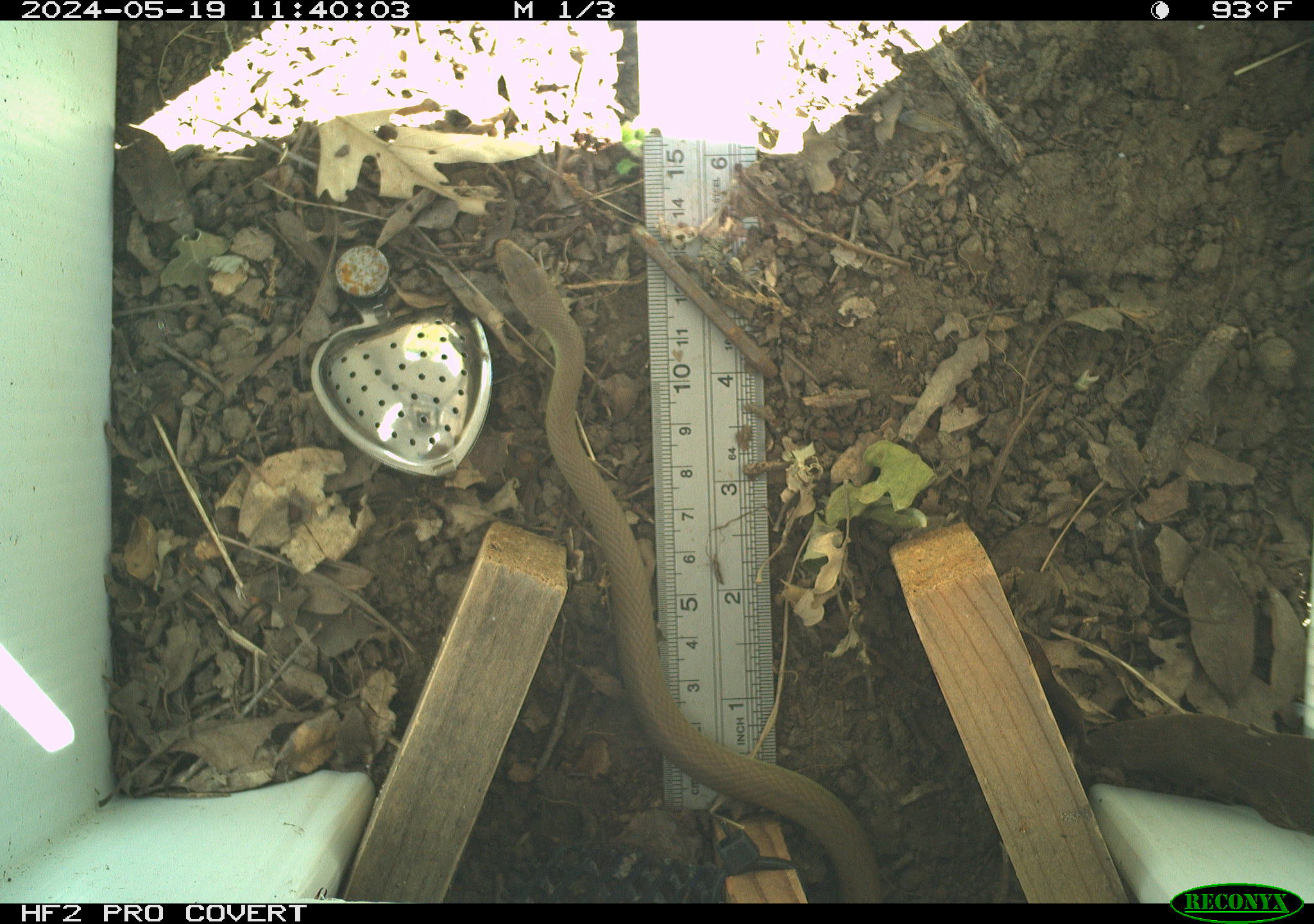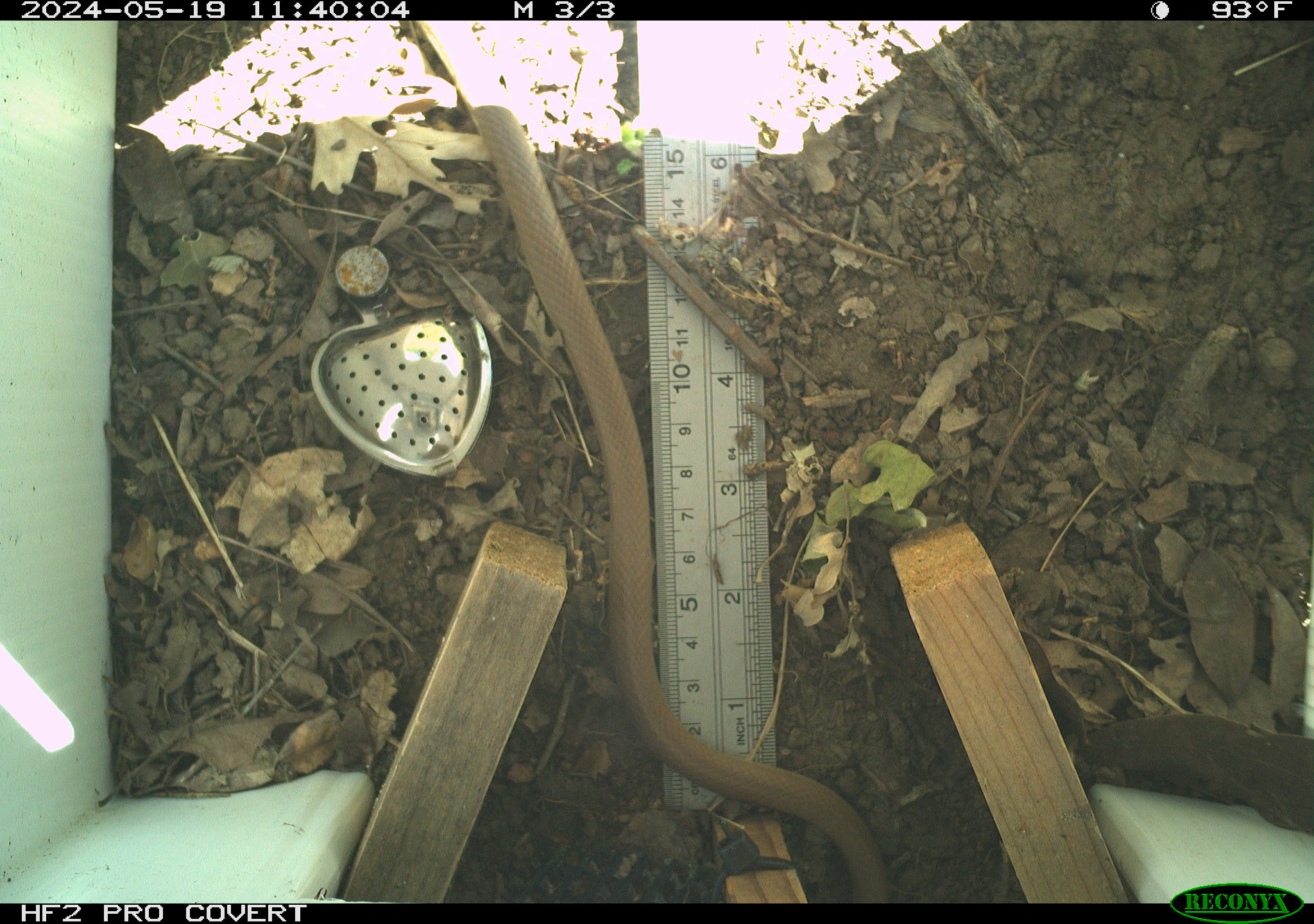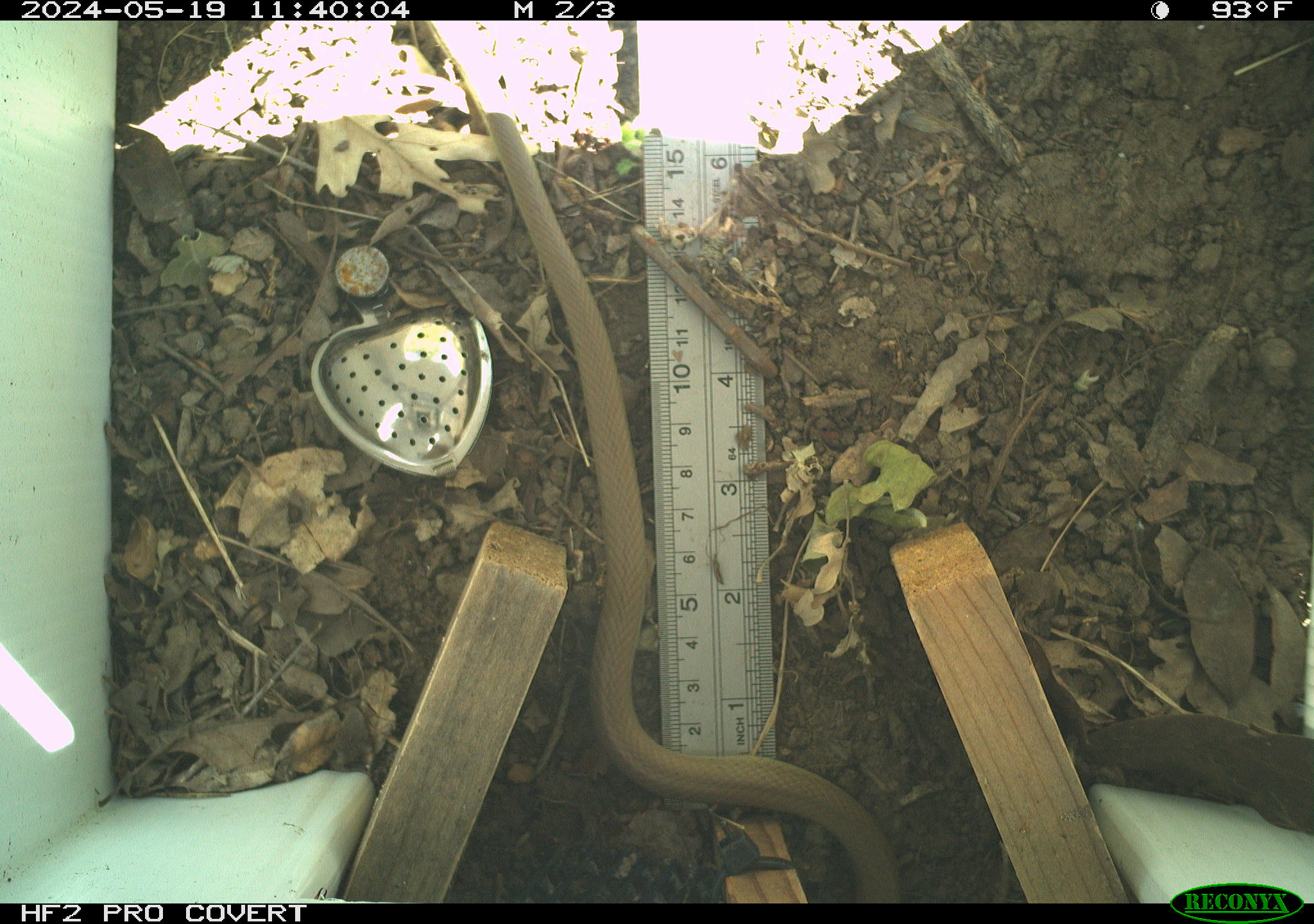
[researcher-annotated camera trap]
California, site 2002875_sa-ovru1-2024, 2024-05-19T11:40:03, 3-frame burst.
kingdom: Animalia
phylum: Chordata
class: Reptilia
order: Squamata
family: Colubridae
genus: Coluber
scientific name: Coluber constrictor mormon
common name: western yellow-bellied racer